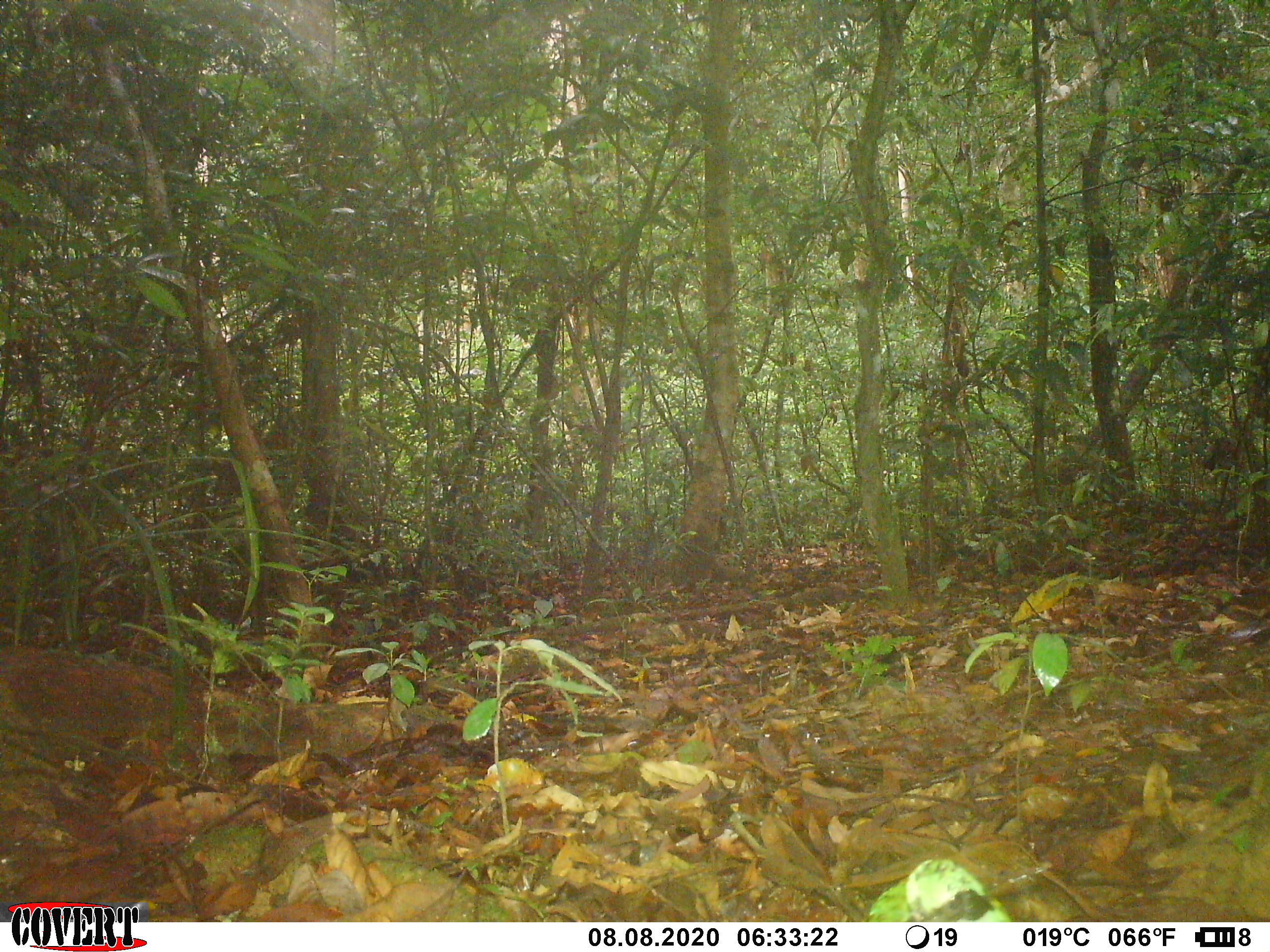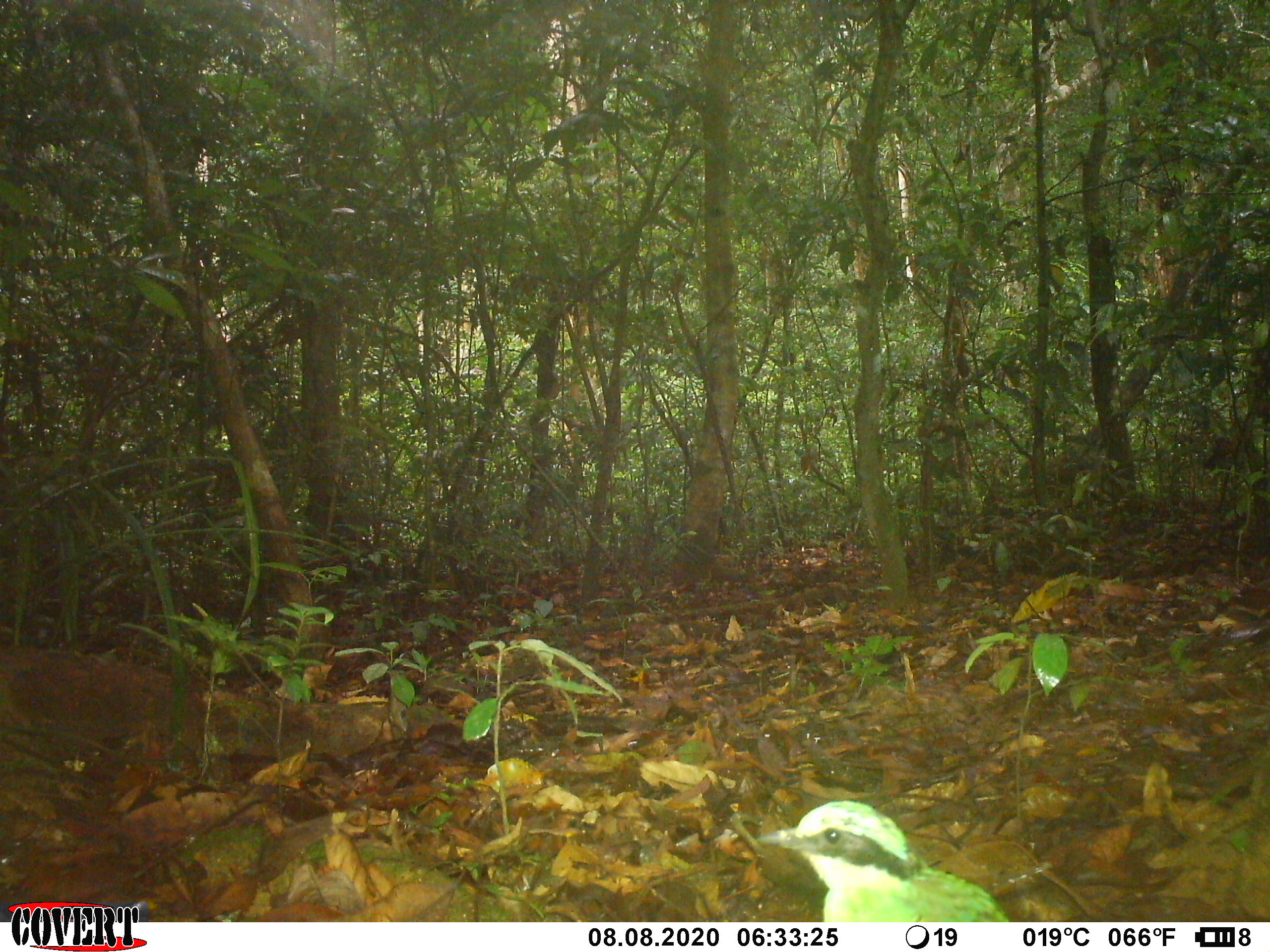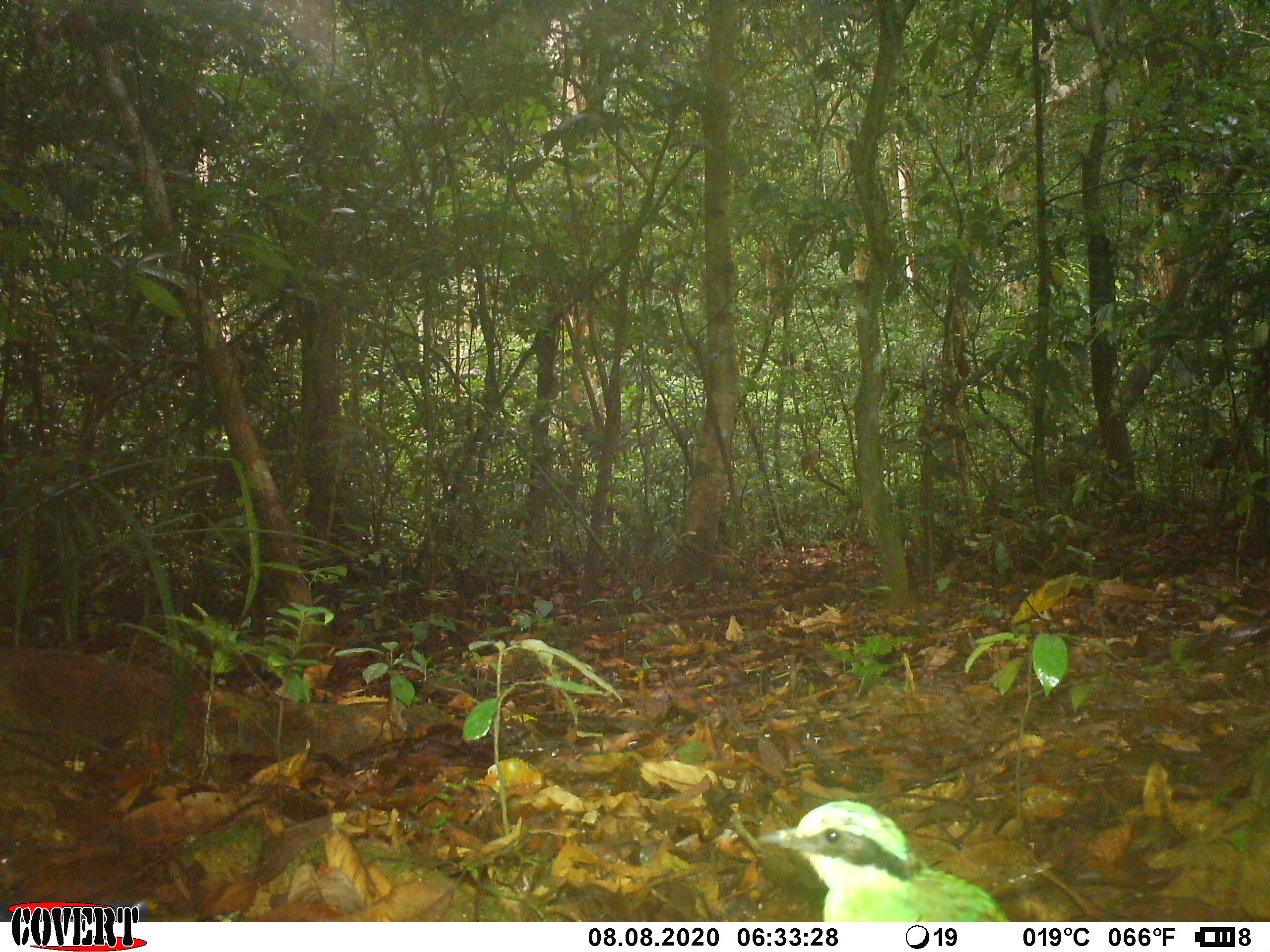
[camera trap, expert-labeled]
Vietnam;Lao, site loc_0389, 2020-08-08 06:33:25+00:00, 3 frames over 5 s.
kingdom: Animalia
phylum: Chordata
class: Aves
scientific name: Aves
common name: bird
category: unidentified bird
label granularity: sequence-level